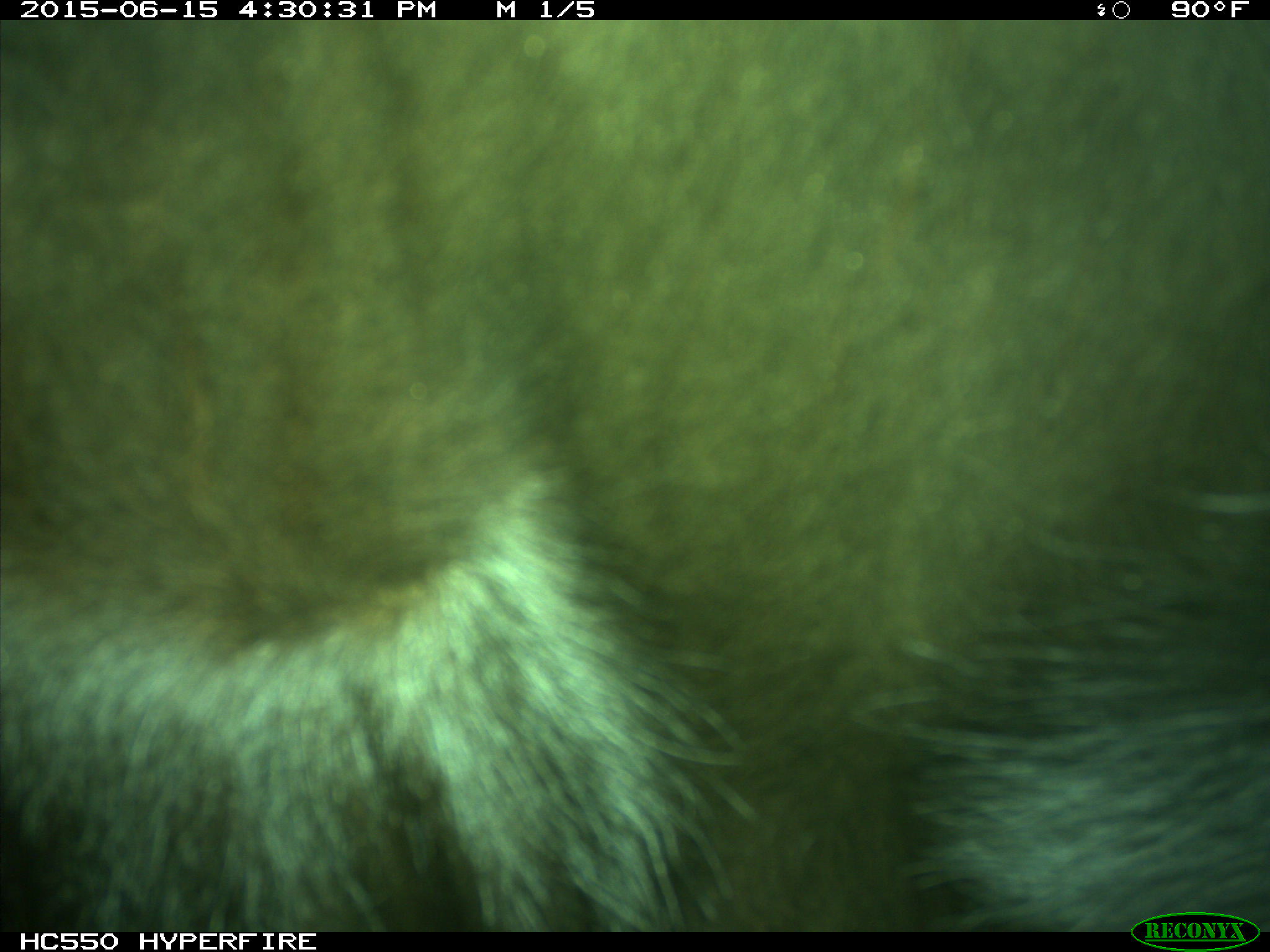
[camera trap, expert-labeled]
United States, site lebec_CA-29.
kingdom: Animalia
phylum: Chordata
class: Mammalia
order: Artiodactyla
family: Bovidae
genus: Bos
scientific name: Bos taurus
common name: domestic cow